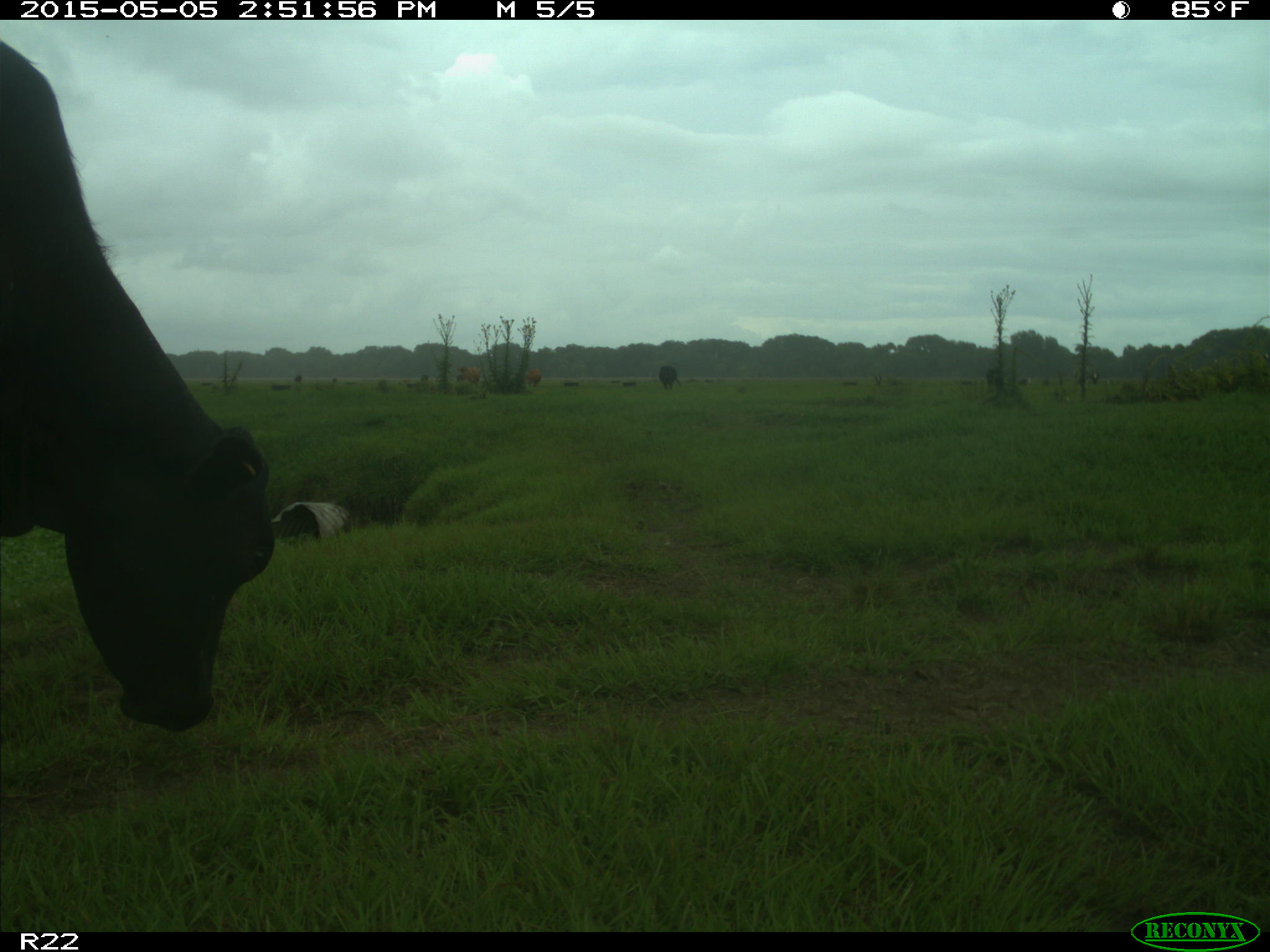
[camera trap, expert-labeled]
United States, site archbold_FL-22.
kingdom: Animalia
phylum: Chordata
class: Mammalia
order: Artiodactyla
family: Bovidae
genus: Bos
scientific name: Bos taurus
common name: domestic cow